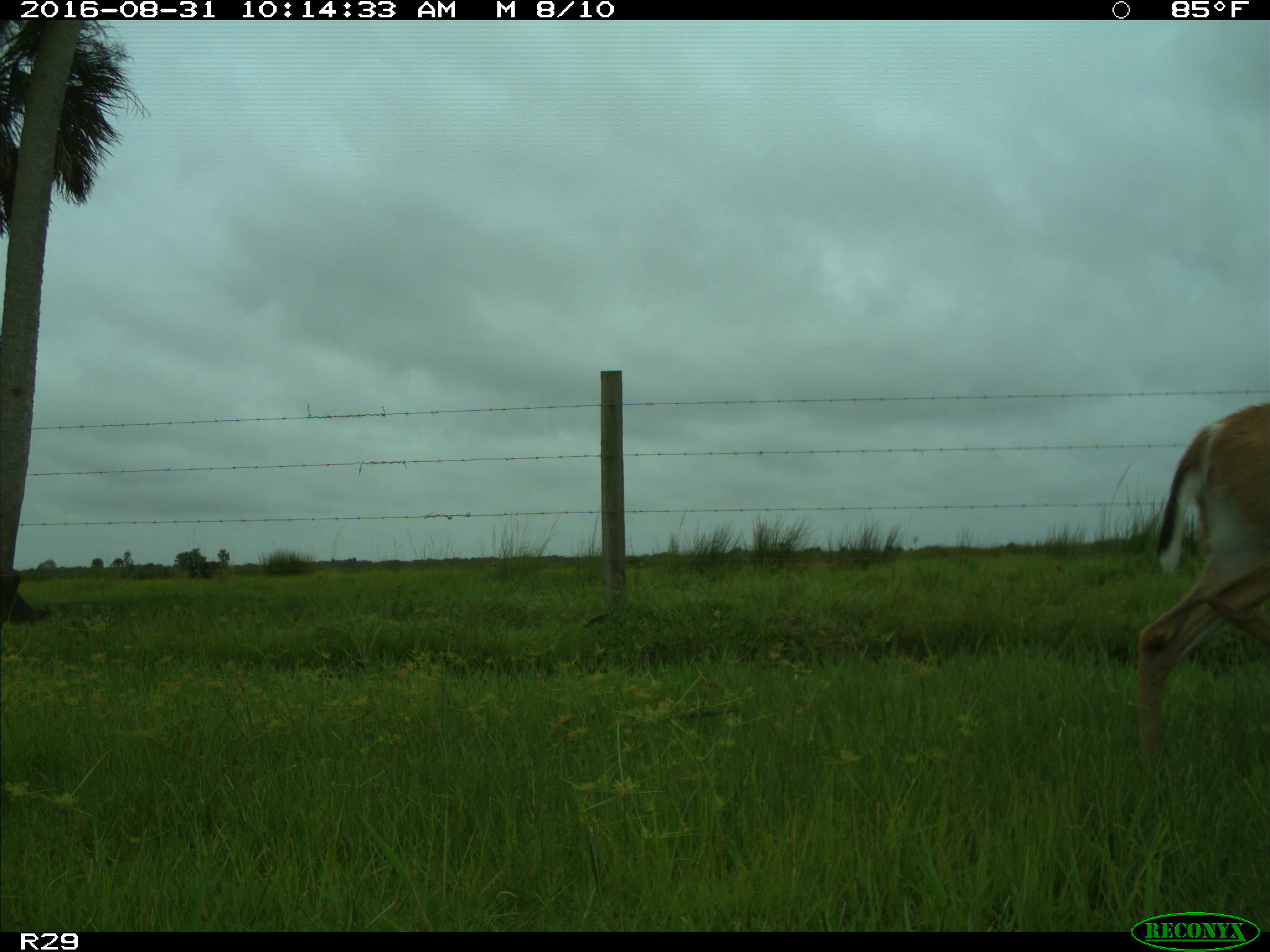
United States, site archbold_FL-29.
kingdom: Animalia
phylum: Chordata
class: Mammalia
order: Artiodactyla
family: Cervidae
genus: Odocoileus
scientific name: Odocoileus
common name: deer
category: unidentified deer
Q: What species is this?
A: Unidentified deer (deer) (Odocoileus).